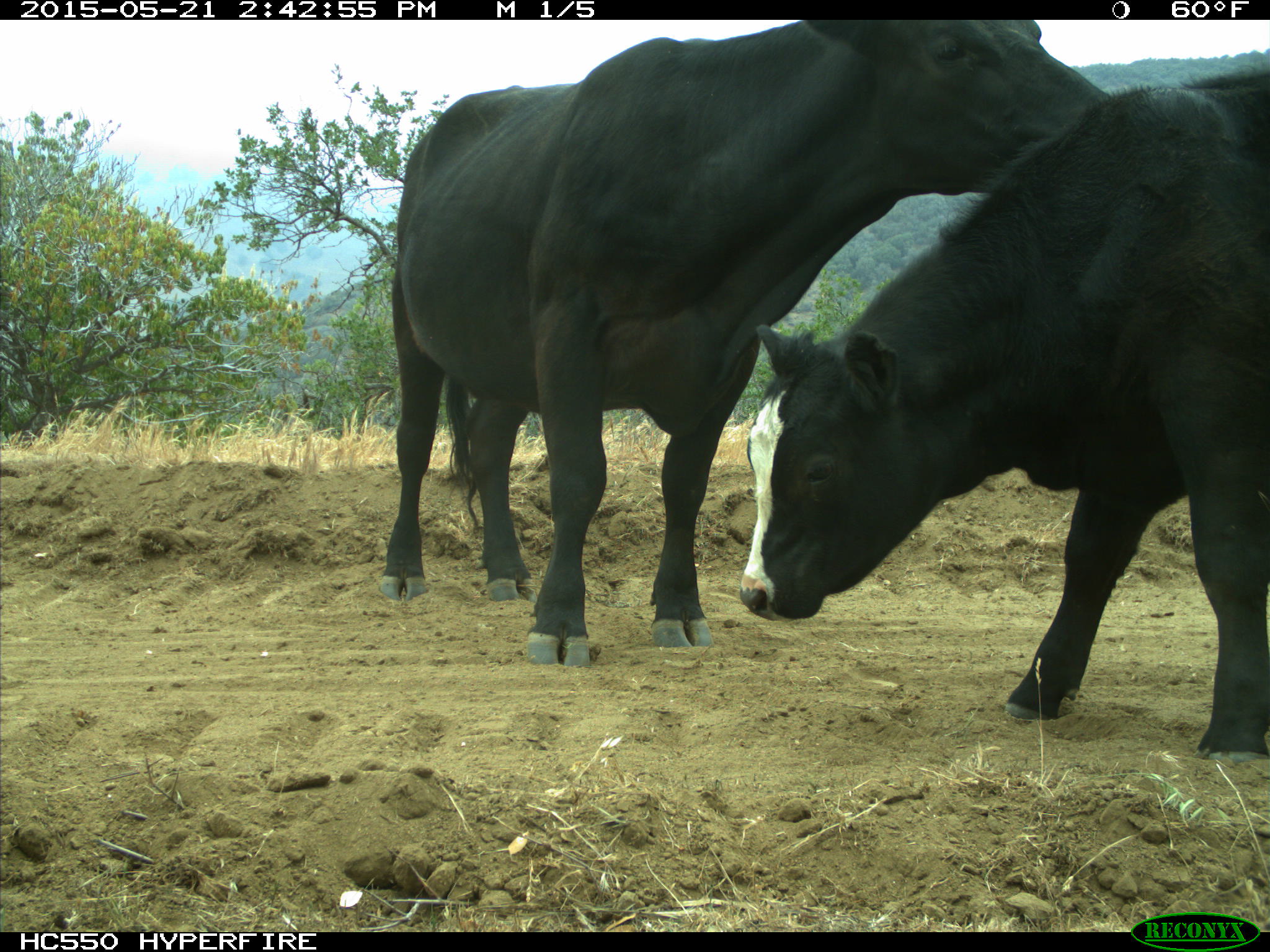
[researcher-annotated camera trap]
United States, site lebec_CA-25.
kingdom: Animalia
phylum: Chordata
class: Mammalia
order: Artiodactyla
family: Bovidae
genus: Bos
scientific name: Bos taurus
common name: domestic cow